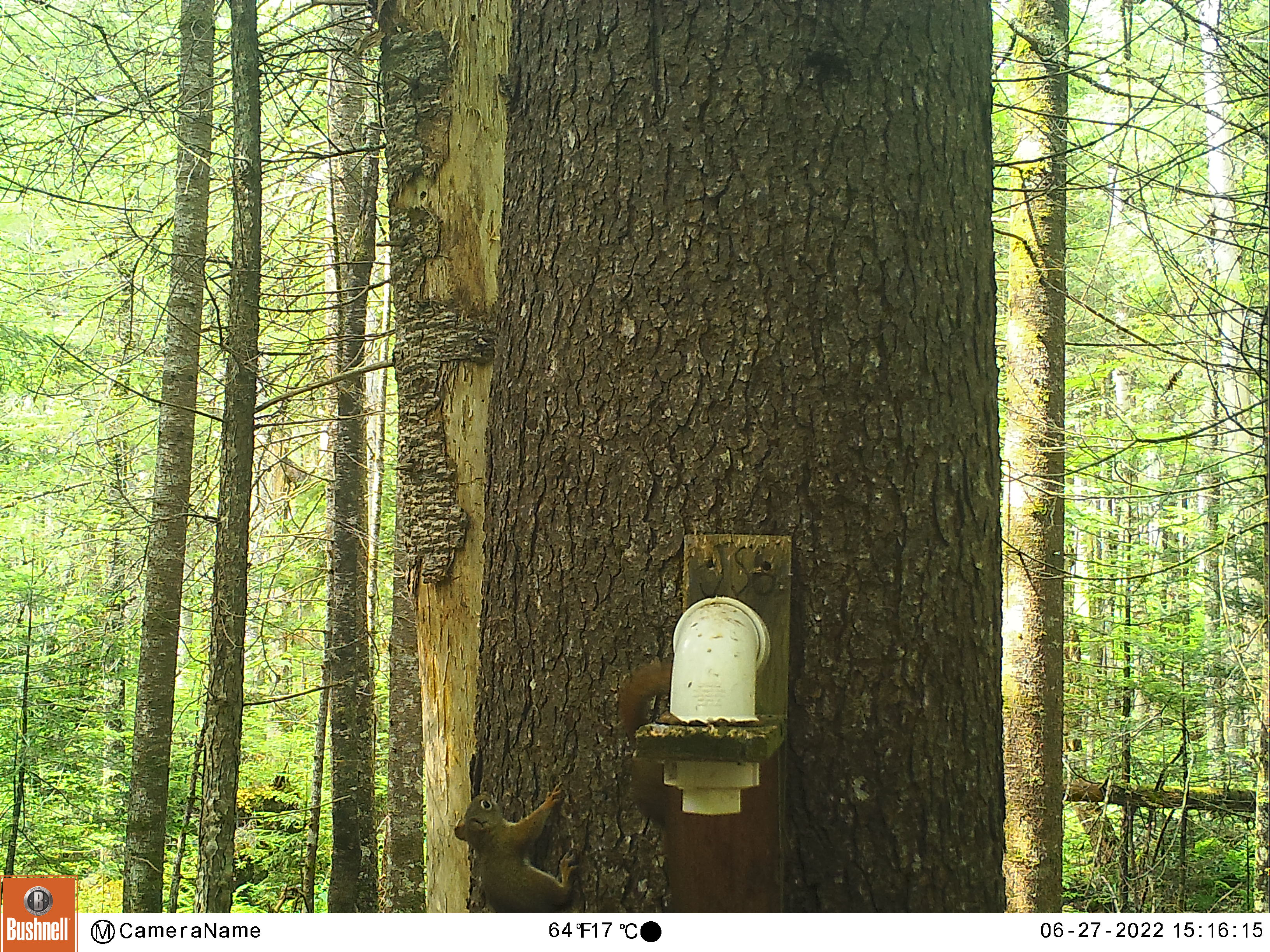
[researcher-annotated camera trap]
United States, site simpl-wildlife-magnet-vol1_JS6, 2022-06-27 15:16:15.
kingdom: Animalia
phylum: Chordata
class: Mammalia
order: Rodentia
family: Sciuridae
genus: Tamiasciurus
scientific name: Tamiasciurus hudsonicus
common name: red squirrel